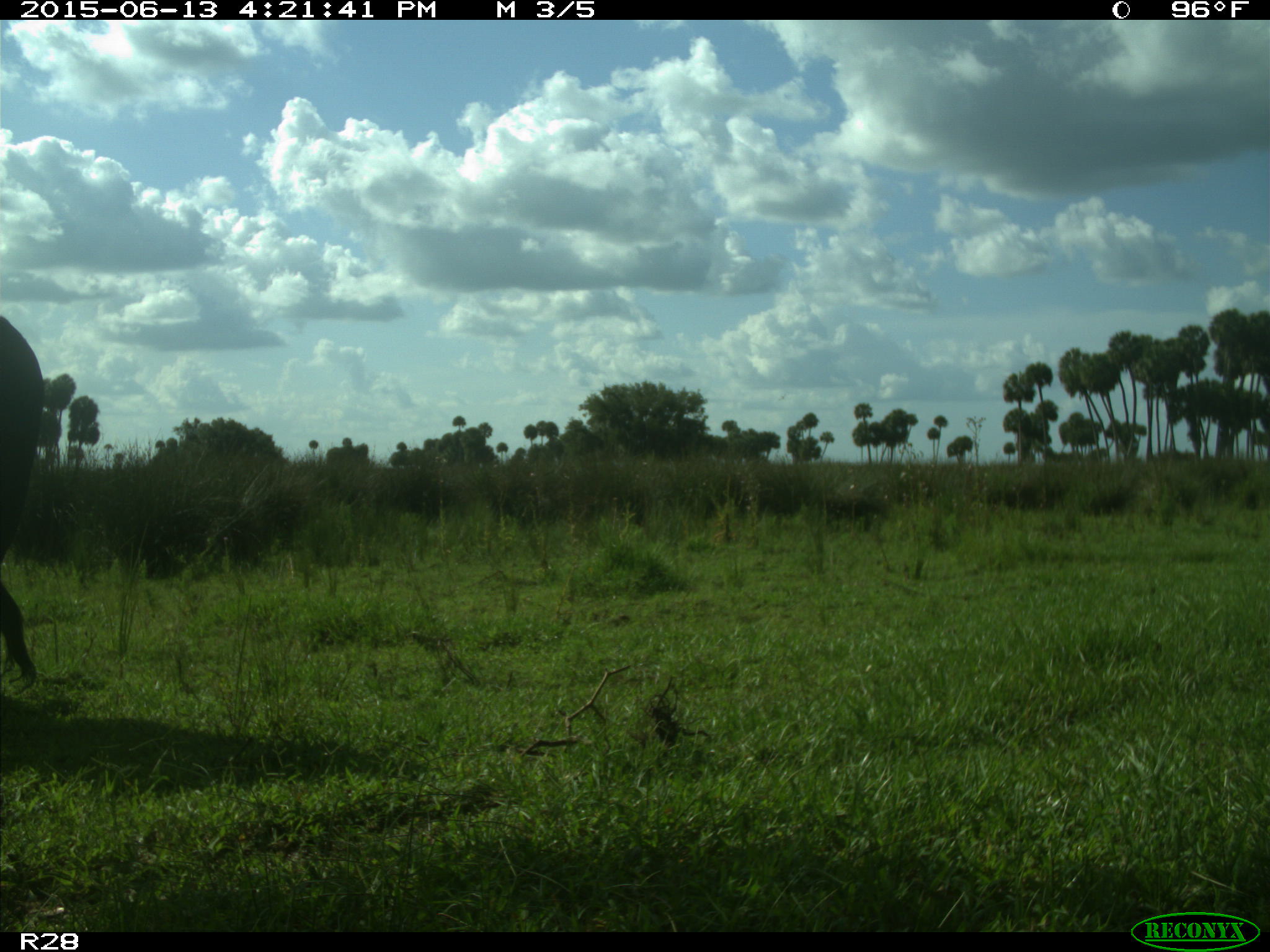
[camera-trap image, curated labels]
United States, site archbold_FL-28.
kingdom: Animalia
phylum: Chordata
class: Mammalia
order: Artiodactyla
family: Bovidae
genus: Bos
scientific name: Bos taurus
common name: domestic cow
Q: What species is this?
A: Bos taurus (domestic cow).